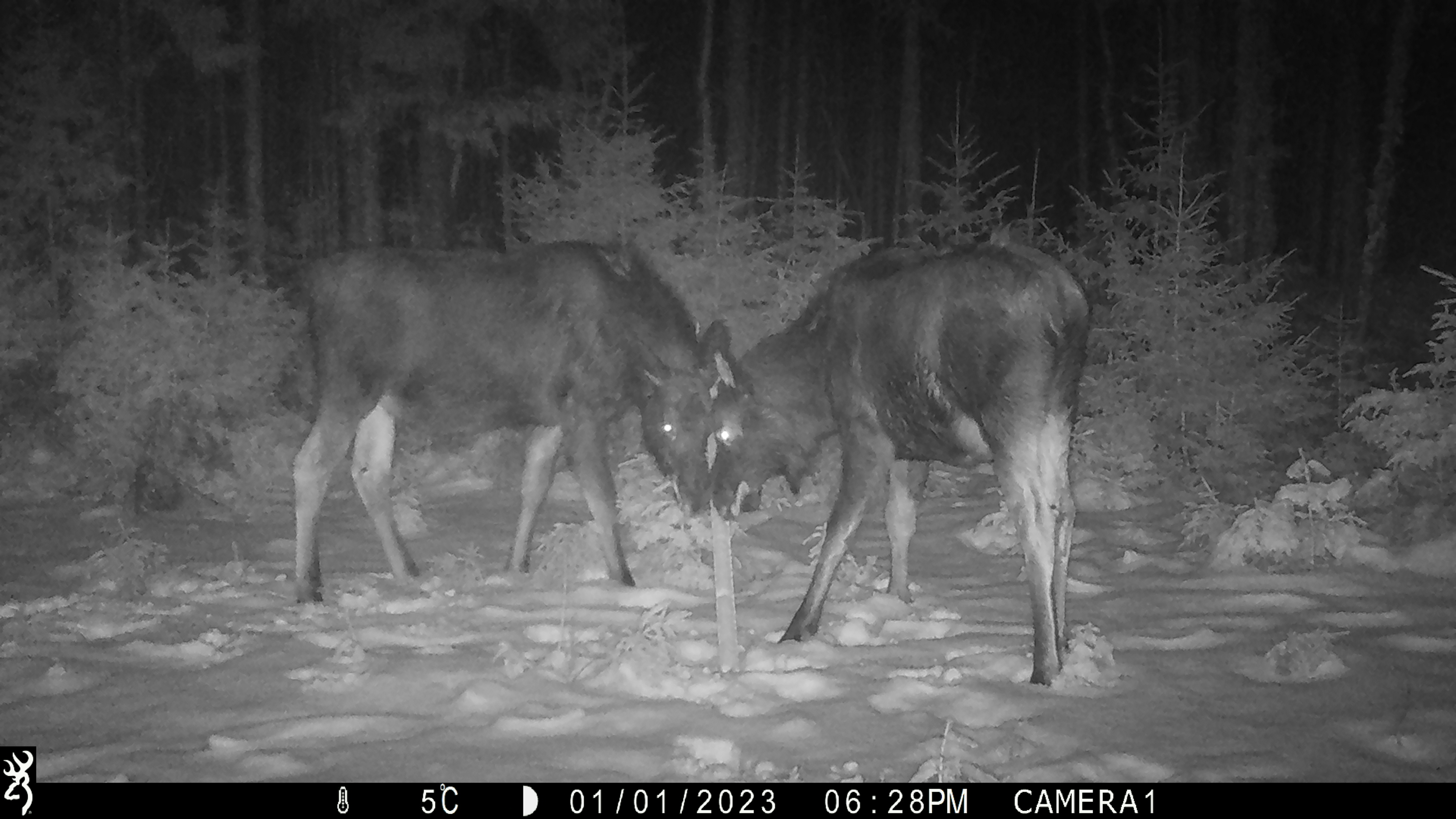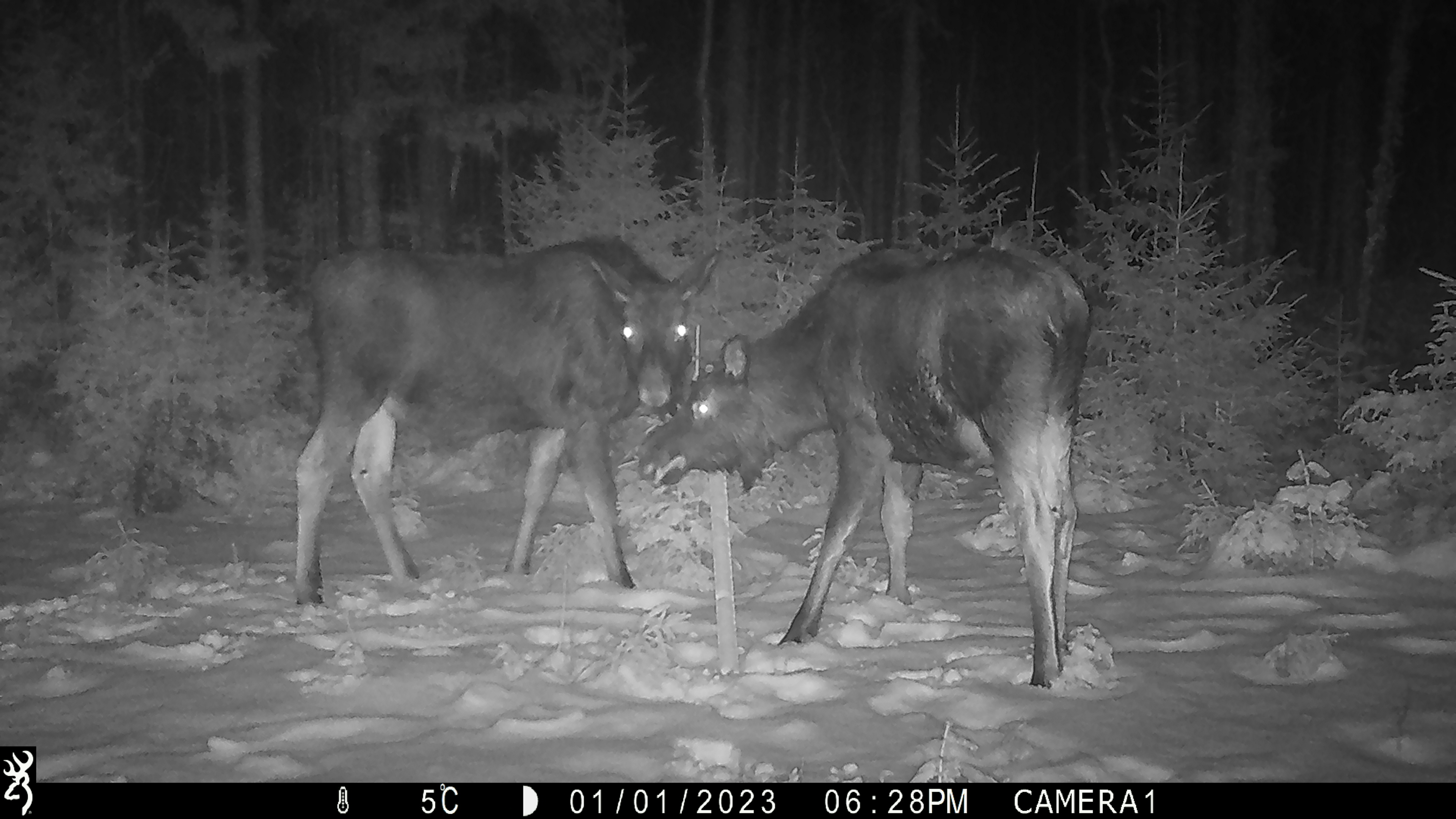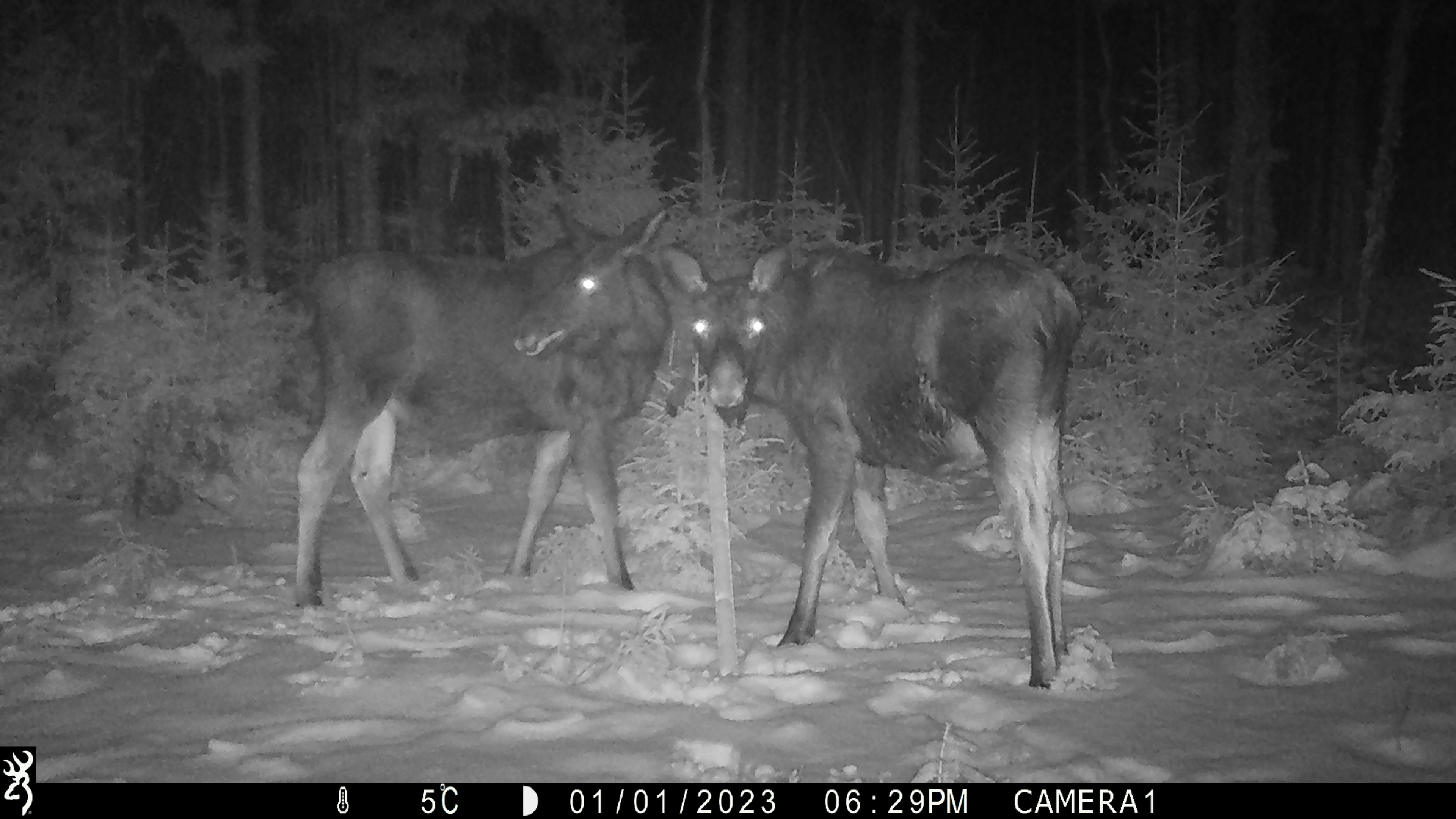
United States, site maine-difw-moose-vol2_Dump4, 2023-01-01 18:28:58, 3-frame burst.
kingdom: Animalia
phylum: Chordata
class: Mammalia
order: Artiodactyla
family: Cervidae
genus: Alces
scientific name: Alces alces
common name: moose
Moose (Alces alces).